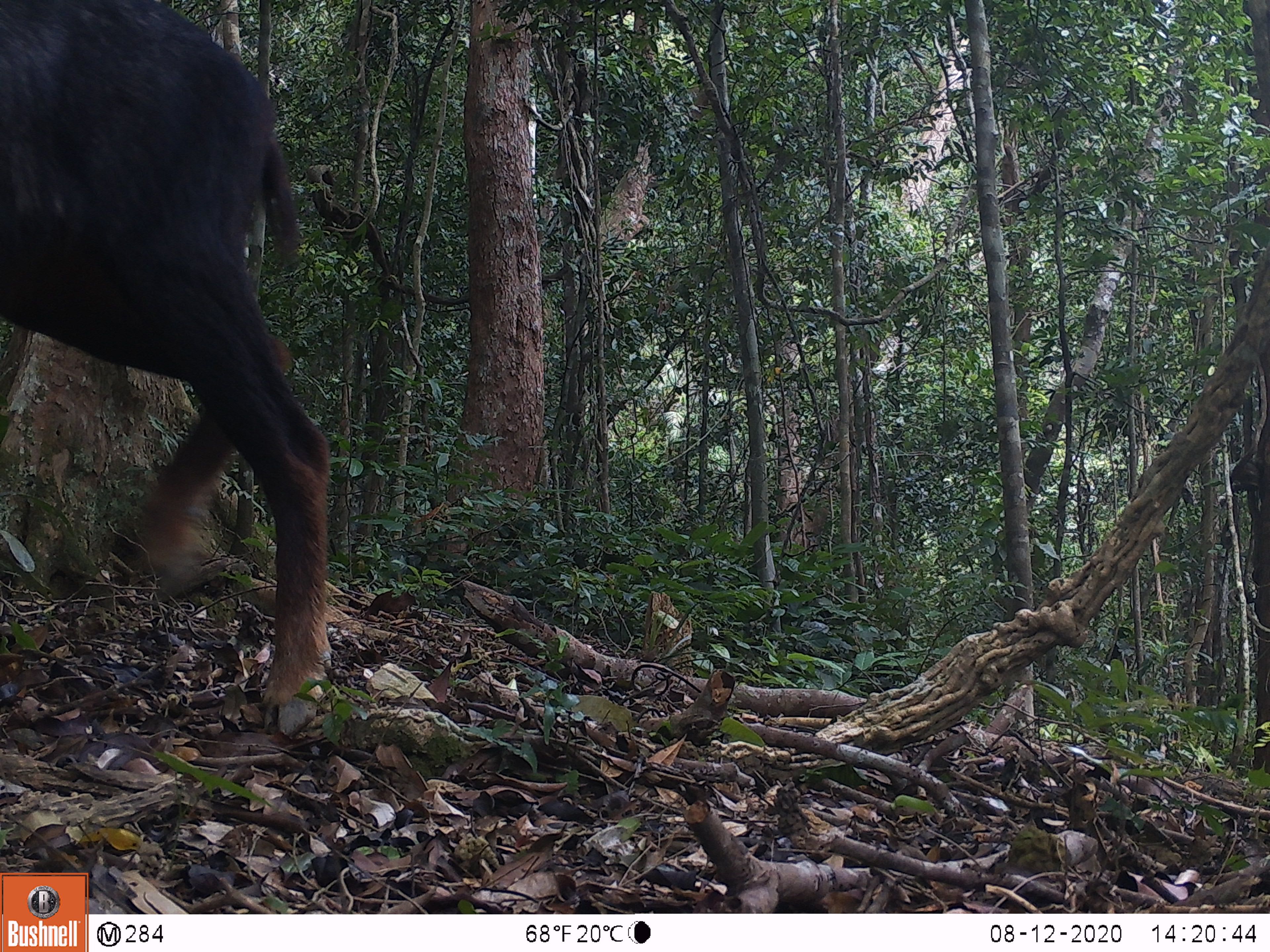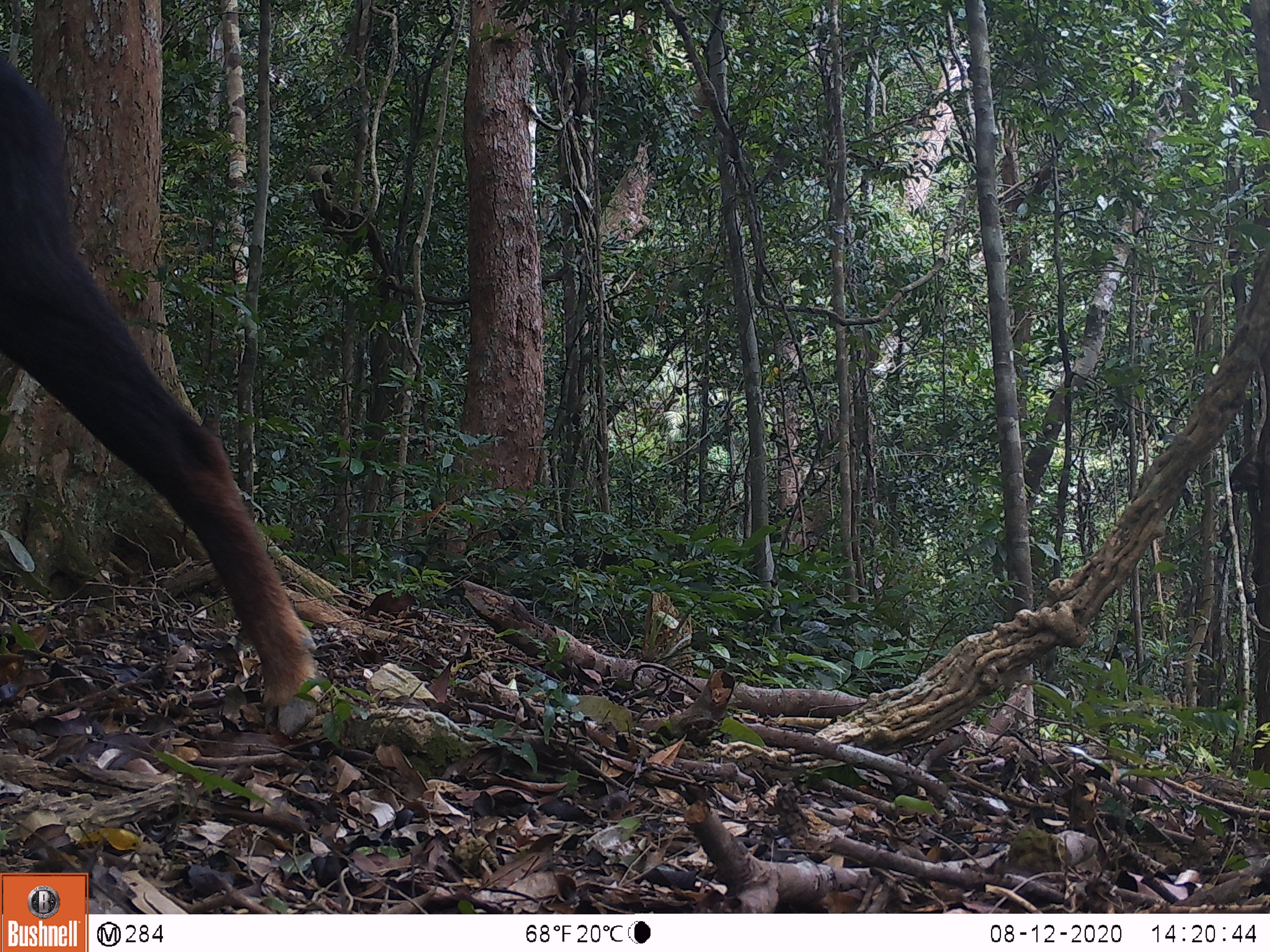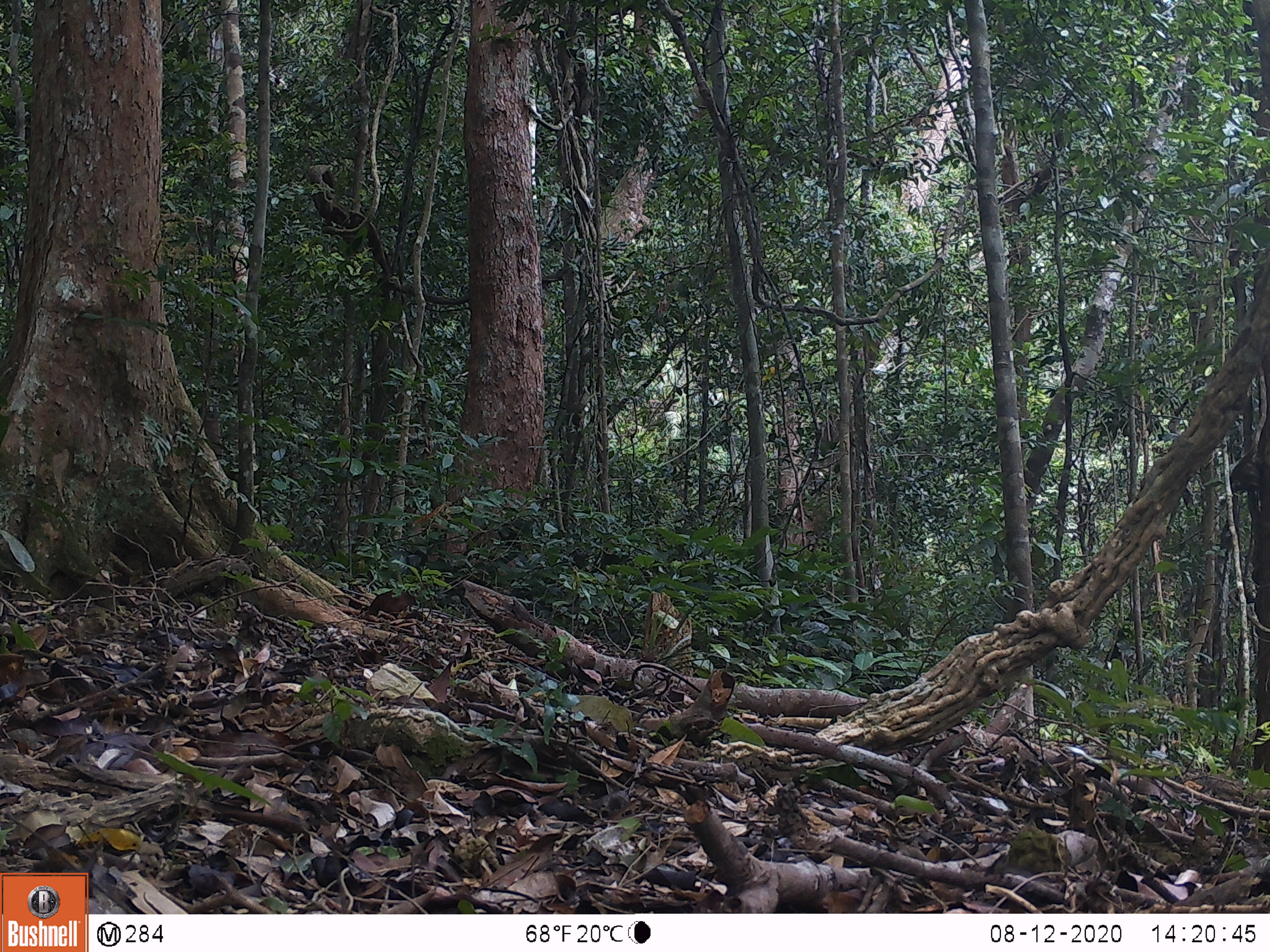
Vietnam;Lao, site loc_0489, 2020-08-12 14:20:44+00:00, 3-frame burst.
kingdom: Animalia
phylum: Chordata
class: Mammalia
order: Artiodactyla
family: Bovidae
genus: Capricornis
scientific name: Capricornis sumatraensis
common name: chinese serow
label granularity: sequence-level